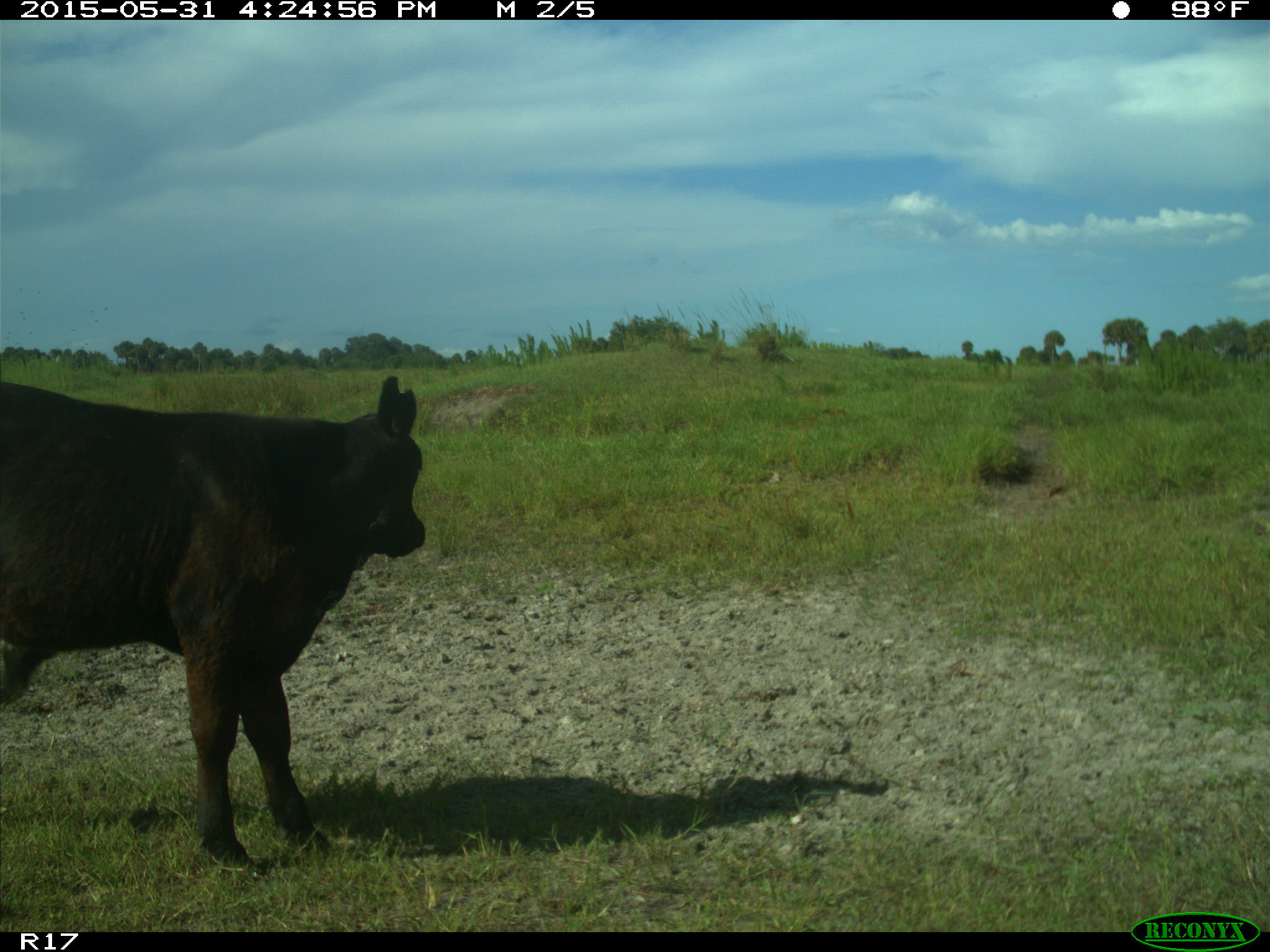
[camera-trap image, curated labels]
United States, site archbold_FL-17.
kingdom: Animalia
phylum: Chordata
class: Mammalia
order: Artiodactyla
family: Bovidae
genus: Bos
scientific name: Bos taurus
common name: domestic cow